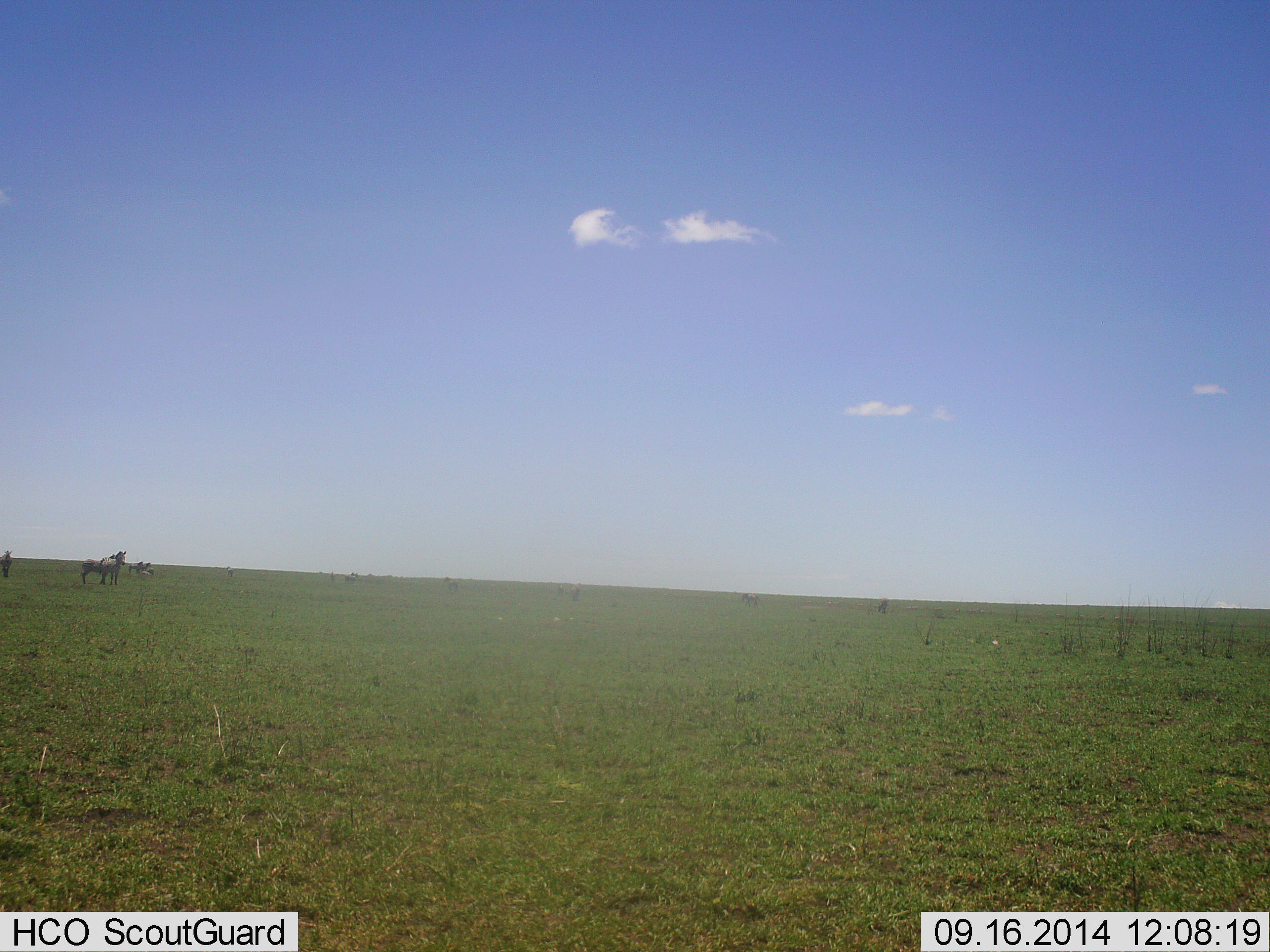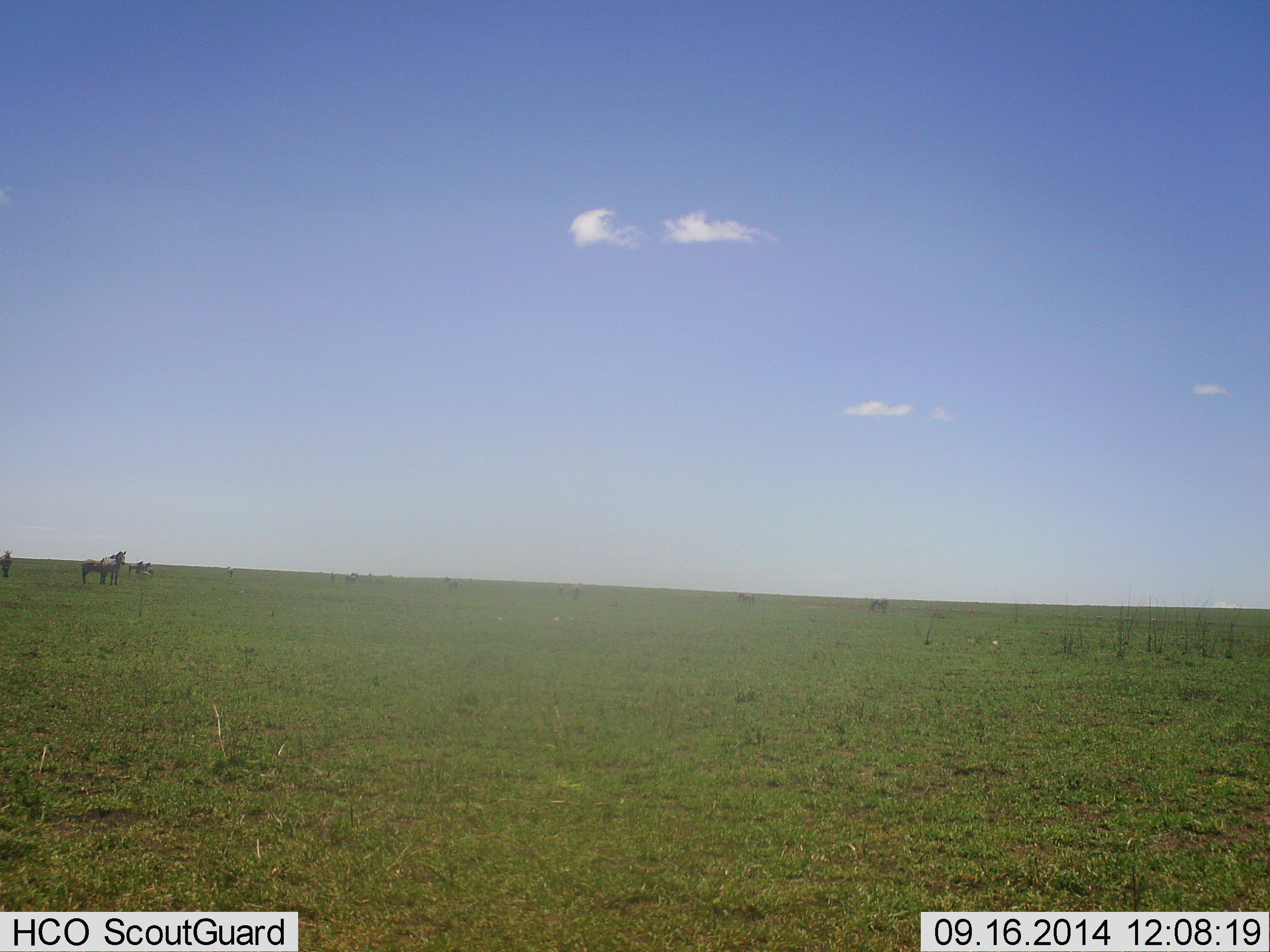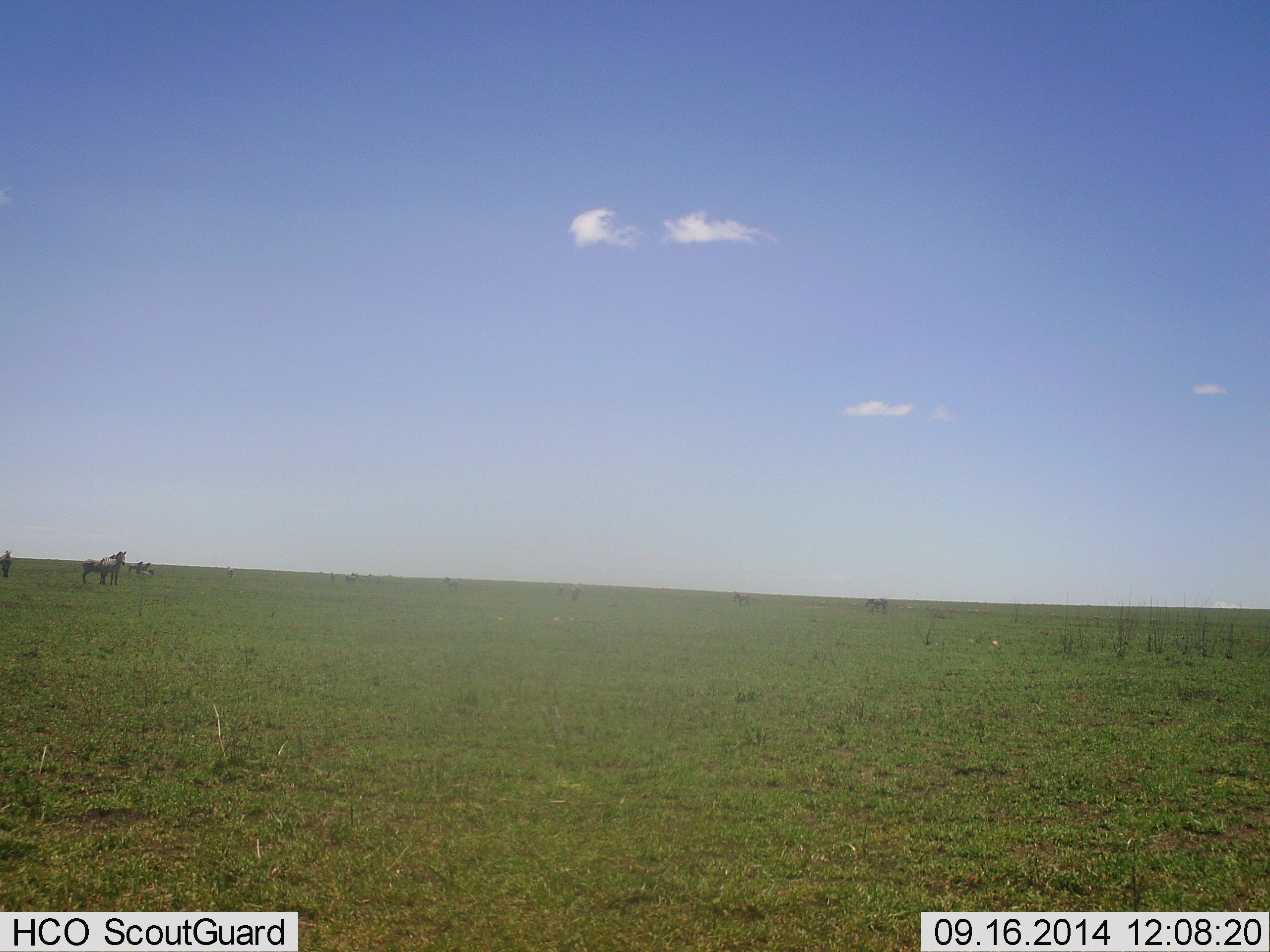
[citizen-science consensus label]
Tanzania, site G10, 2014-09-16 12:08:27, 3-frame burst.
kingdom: Animalia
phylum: Chordata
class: Mammalia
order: Perissodactyla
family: Equidae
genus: Equus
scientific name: Equus quagga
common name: plains zebra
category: zebra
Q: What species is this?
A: Zebra (plains zebra) (Equus quagga).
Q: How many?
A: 7.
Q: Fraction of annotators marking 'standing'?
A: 100%.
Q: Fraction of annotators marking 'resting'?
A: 0%.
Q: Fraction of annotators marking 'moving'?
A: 60%.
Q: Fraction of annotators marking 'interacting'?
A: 0%.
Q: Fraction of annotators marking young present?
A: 0%.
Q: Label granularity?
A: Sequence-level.